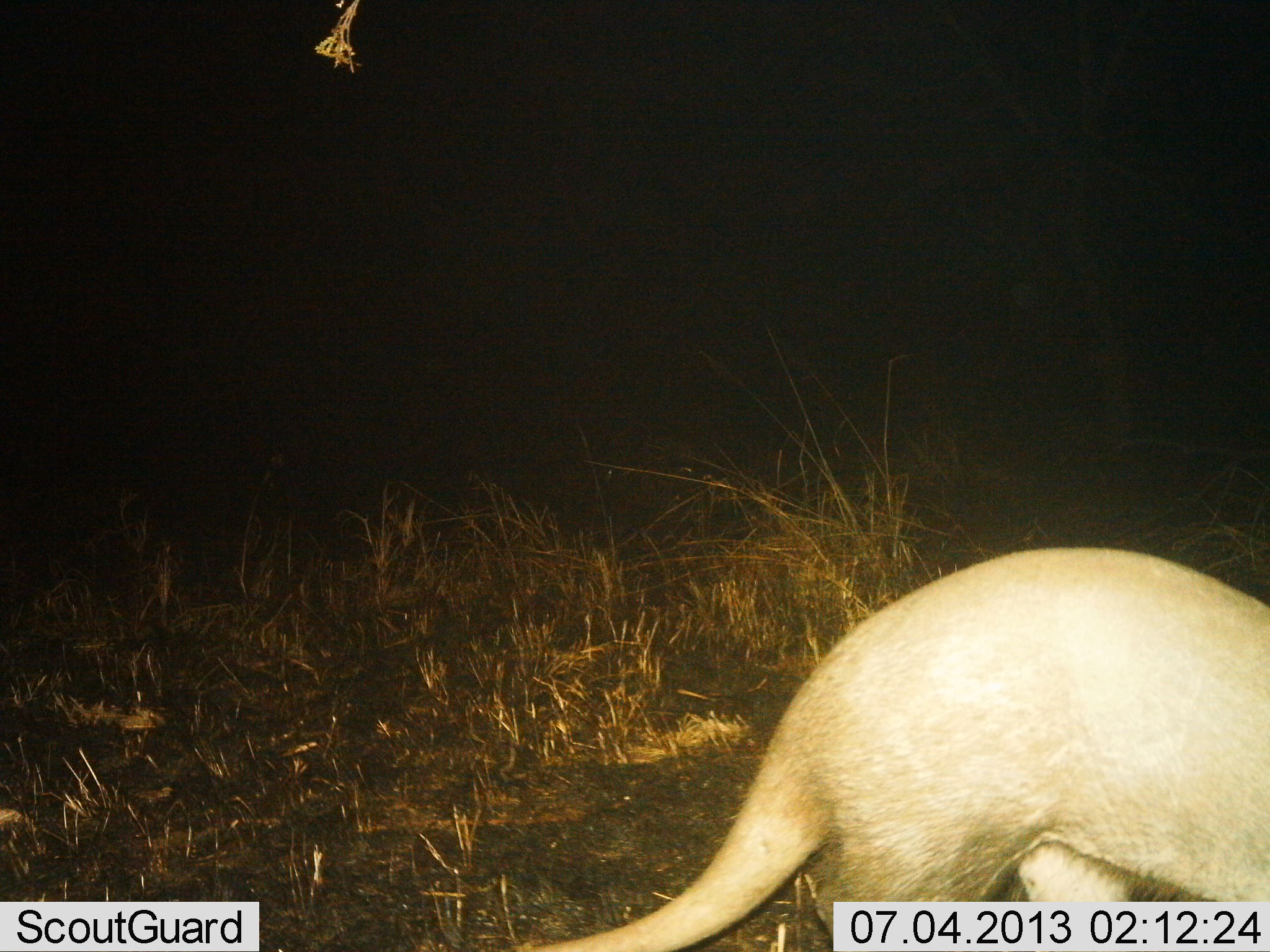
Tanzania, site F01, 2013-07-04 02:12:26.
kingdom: Animalia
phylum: Chordata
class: Mammalia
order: Tubulidentata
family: Orycteropodidae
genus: Orycteropus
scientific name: Orycteropus afer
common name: aardvark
Aardvark (Orycteropus afer), count 1. Behavior (volunteer vote fractions): standing 20%, resting 0%, moving 80%, interacting 0%. Young present (vote fraction): 0%. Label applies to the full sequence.